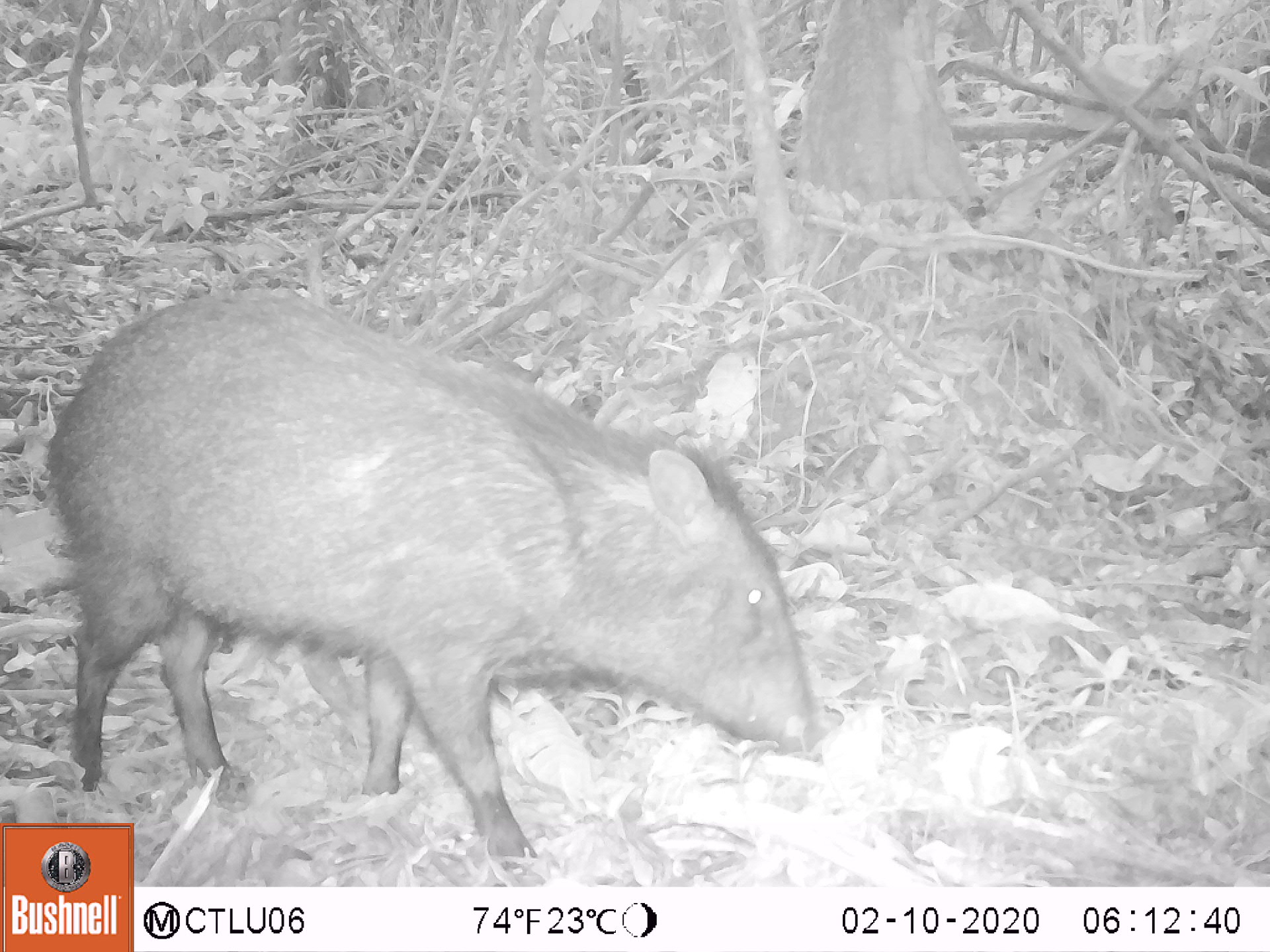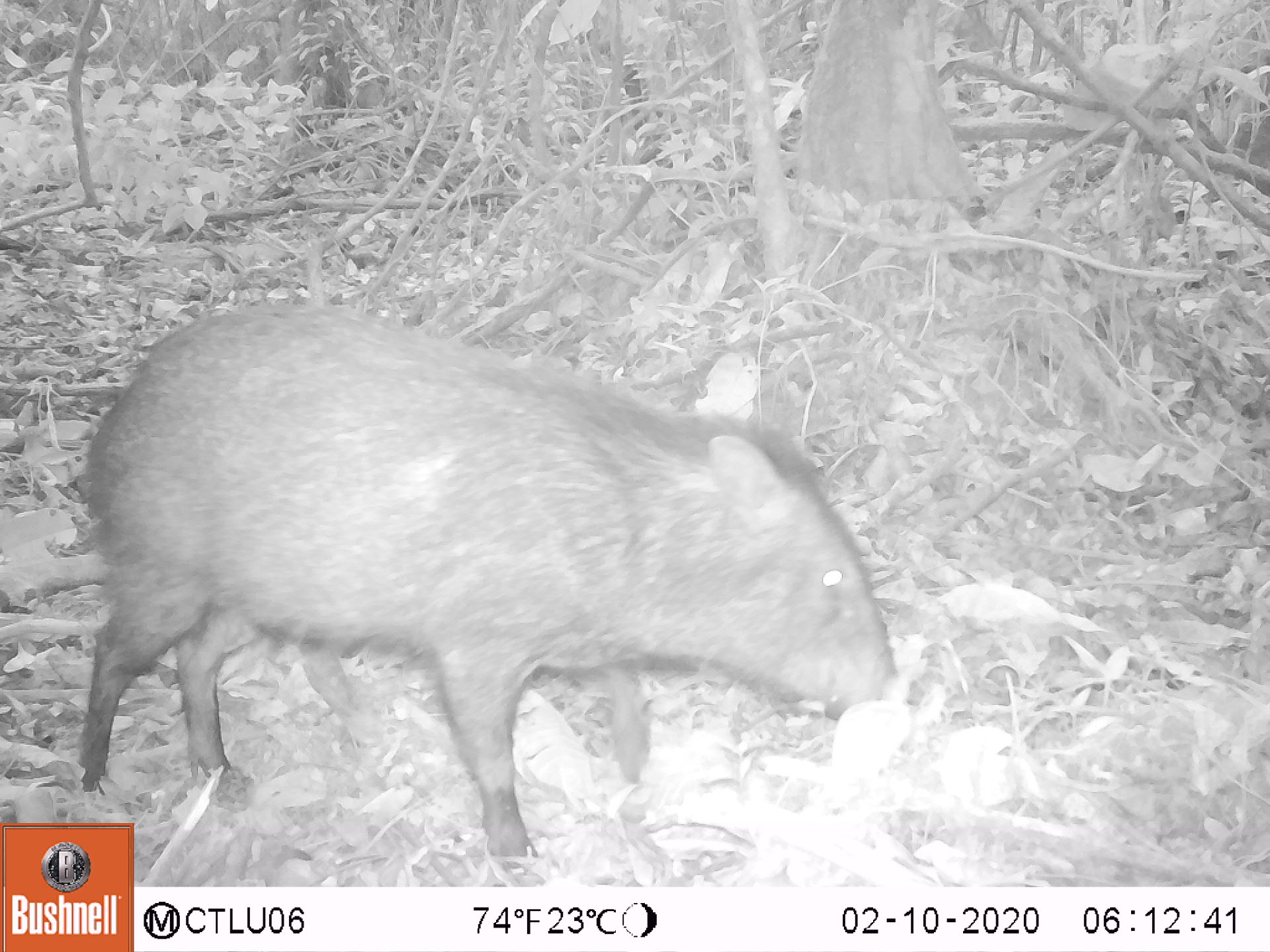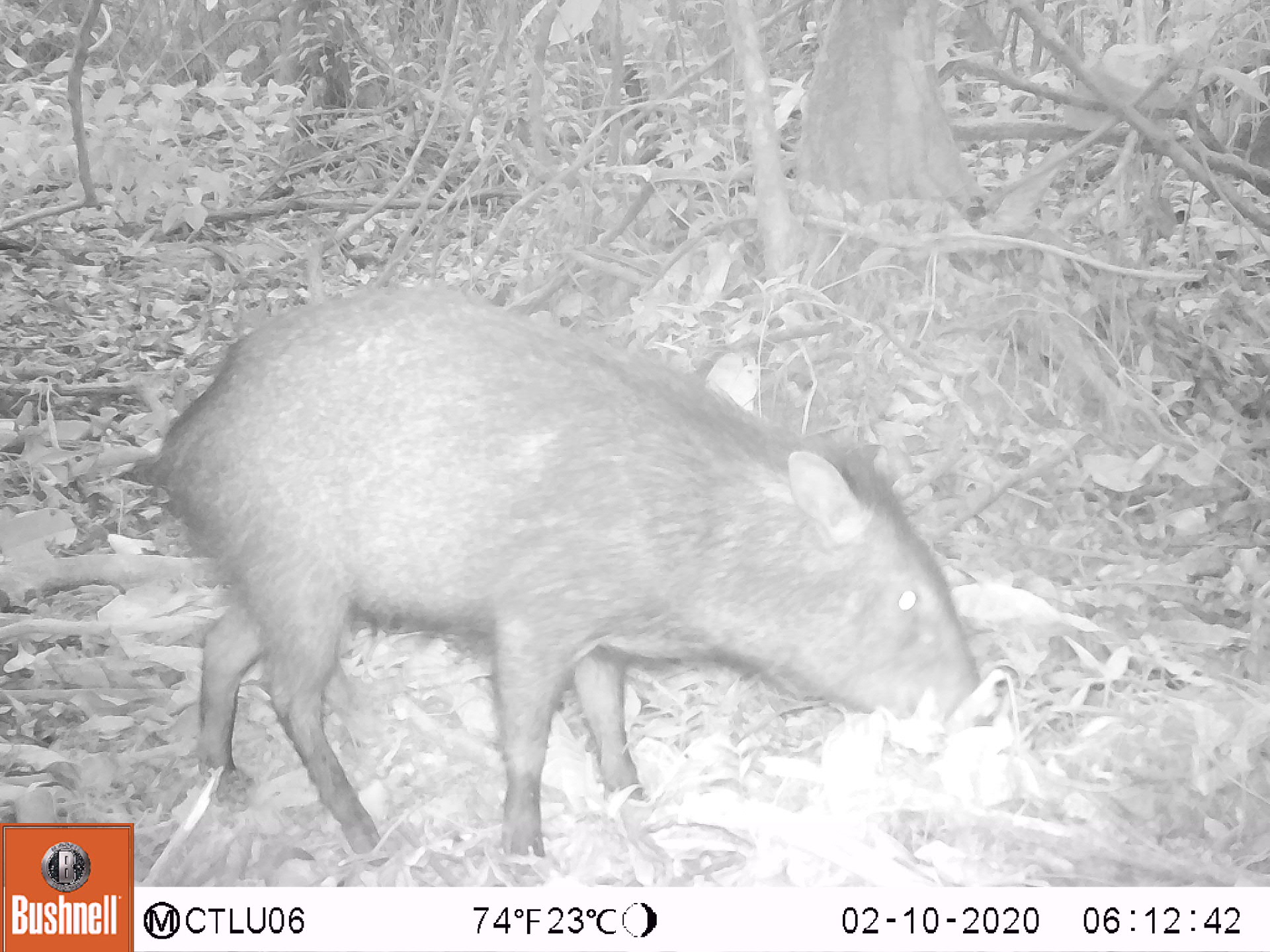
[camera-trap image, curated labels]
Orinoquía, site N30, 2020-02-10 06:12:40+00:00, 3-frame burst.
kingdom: Animalia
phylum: Chordata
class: Mammalia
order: Artiodactyla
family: Tayassuidae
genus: Pecari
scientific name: Pecari tajacu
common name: collared peccary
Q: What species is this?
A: Collared peccary (Pecari tajacu).